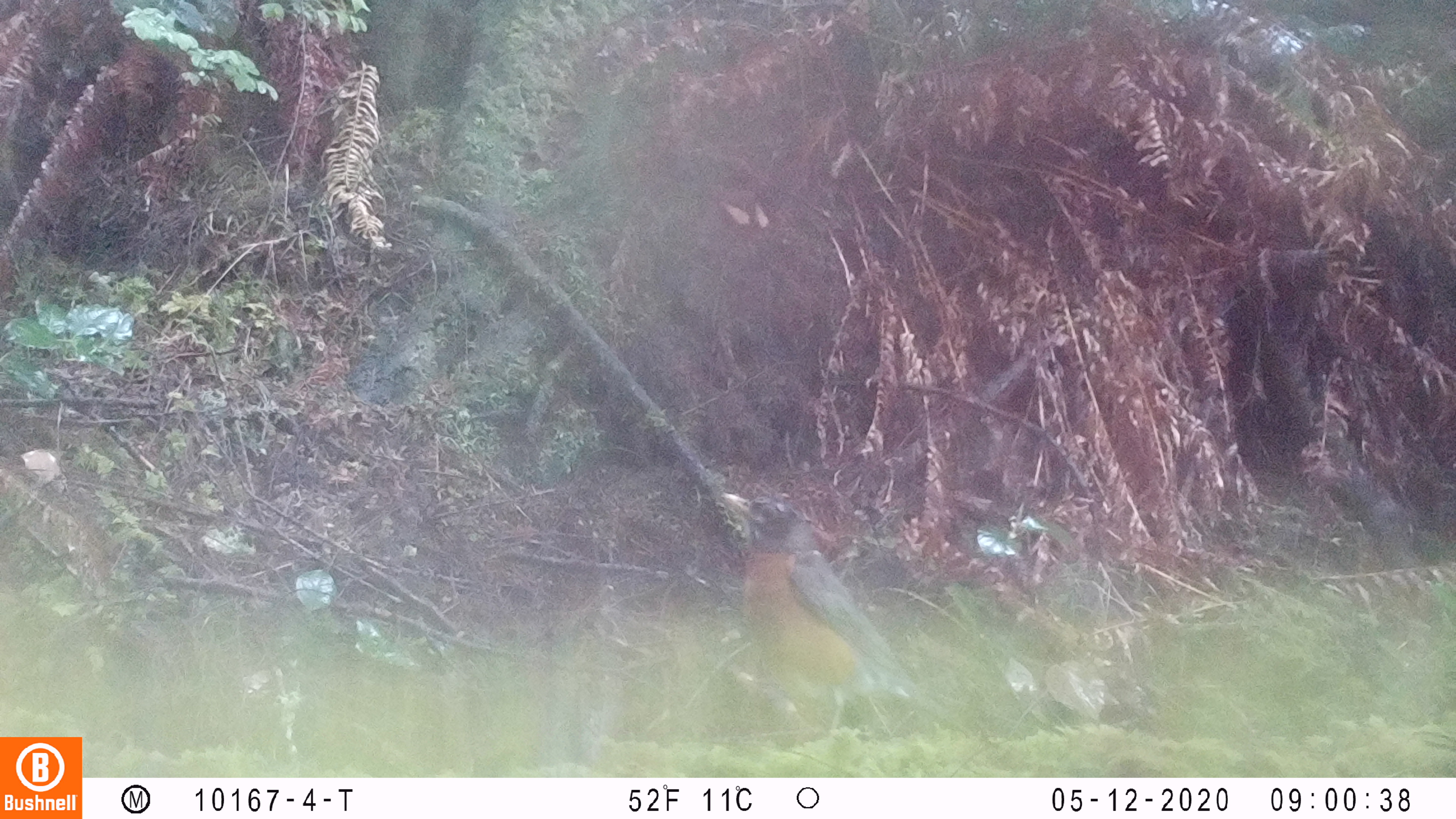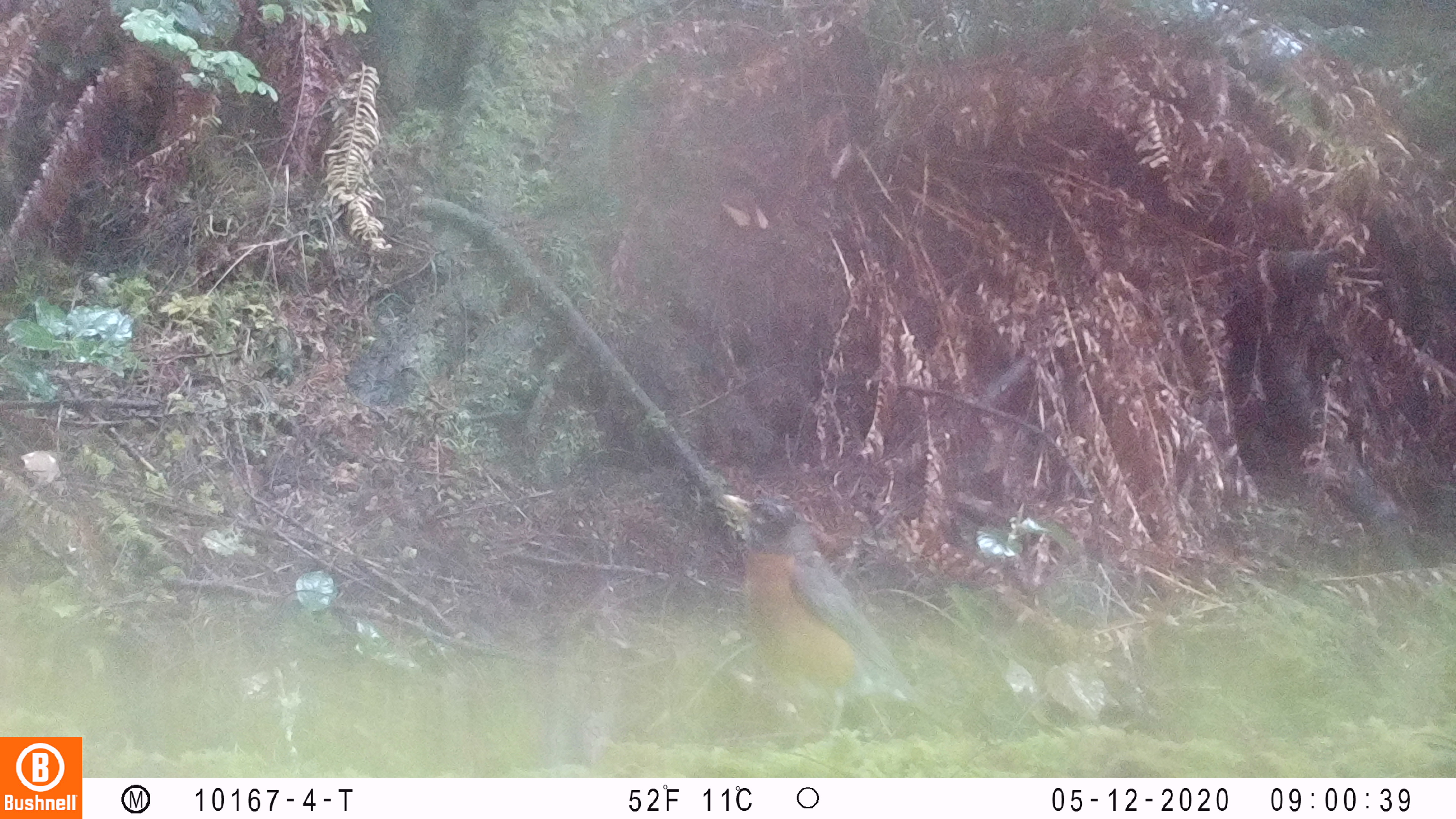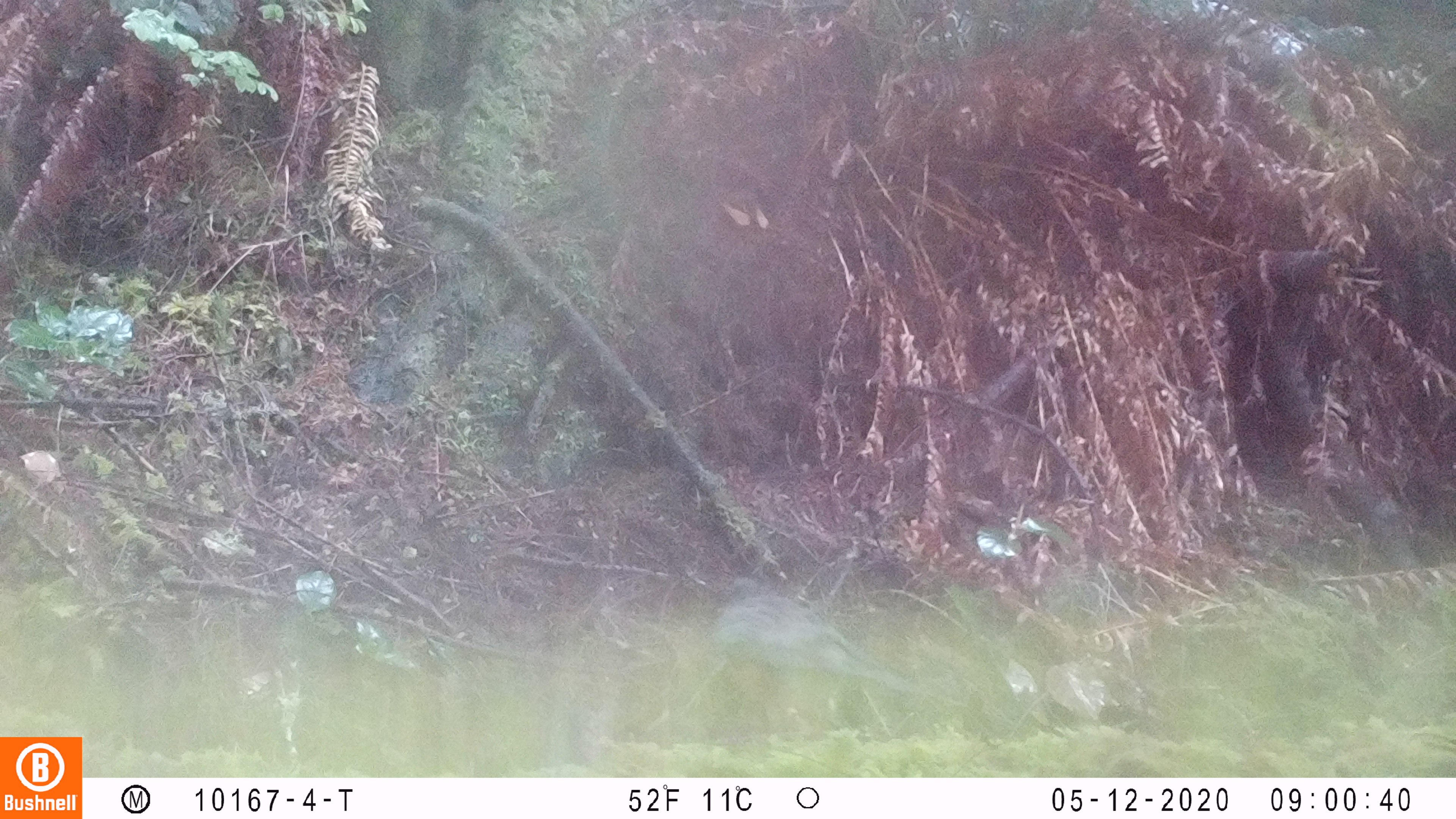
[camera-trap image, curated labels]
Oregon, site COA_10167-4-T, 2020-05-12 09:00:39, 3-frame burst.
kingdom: Animalia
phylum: Chordata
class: Aves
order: Passeriformes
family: Turdidae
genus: Turdus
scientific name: Turdus migratorius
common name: american robin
American robin (Turdus migratorius).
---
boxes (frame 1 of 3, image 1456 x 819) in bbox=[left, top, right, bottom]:
american robin: bbox=[708, 474, 1000, 754]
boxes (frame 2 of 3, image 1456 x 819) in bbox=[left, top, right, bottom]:
american robin: bbox=[707, 477, 959, 730]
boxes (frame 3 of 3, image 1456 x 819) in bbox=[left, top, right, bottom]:
american robin: bbox=[692, 565, 988, 738]